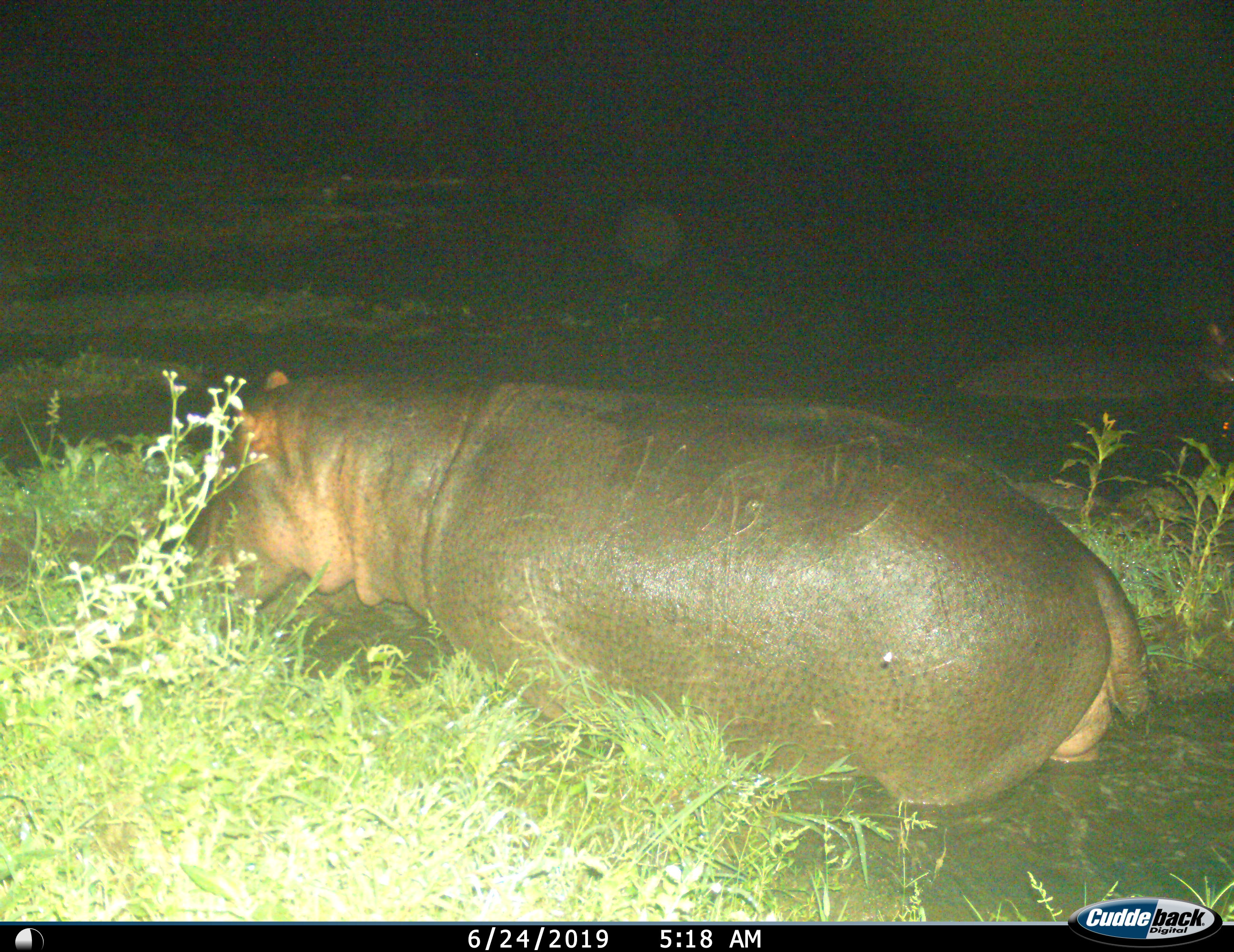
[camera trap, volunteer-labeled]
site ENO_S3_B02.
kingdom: Animalia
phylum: Chordata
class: Mammalia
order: Artiodactyla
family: Hippopotamidae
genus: Hippopotamus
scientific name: Hippopotamus amphibius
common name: hippopotamus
Hippopotamus (Hippopotamus amphibius), count 2. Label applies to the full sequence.